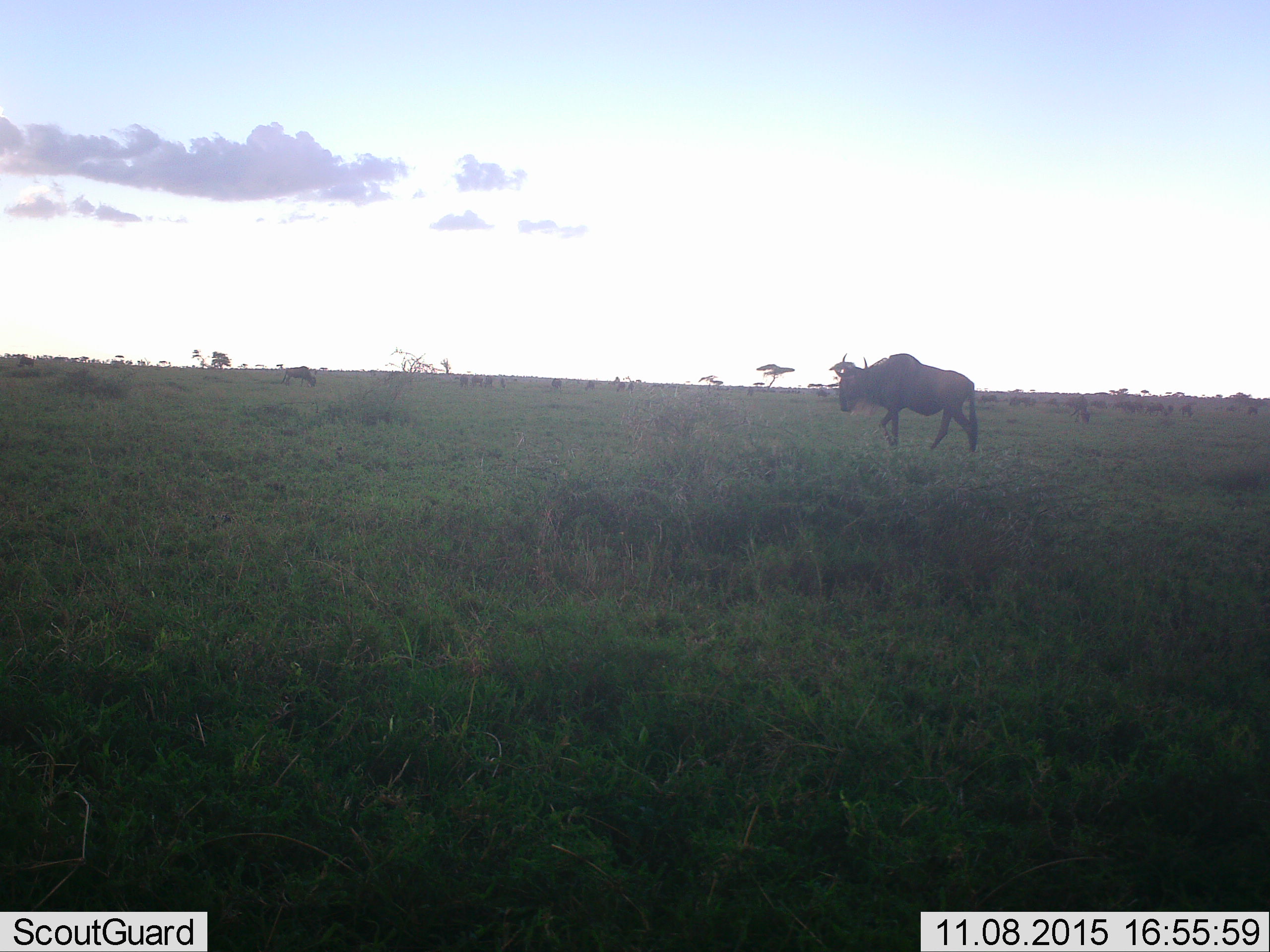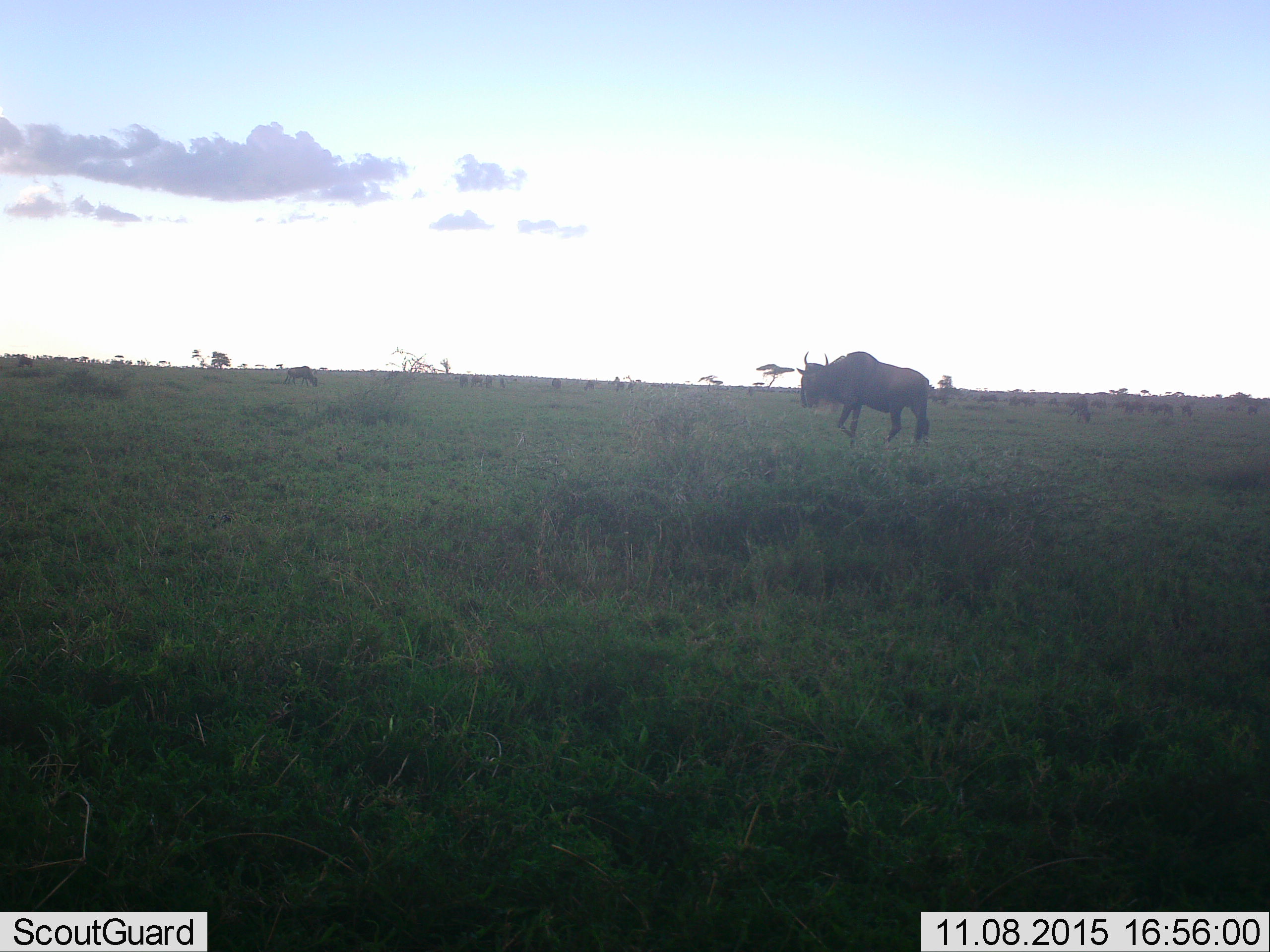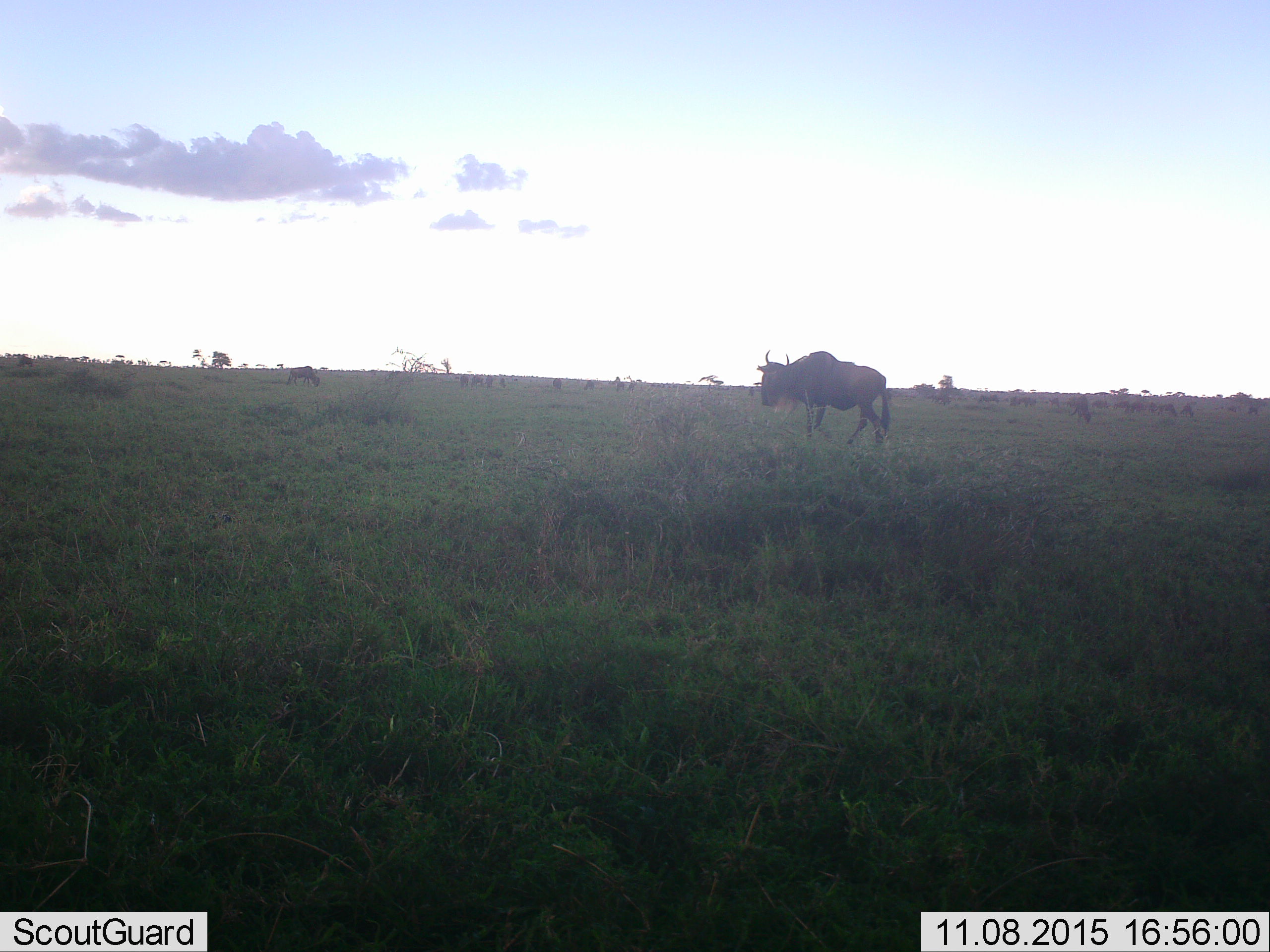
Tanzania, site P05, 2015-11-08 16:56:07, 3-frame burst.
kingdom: Animalia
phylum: Chordata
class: Mammalia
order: Artiodactyla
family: Bovidae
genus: Connochaetes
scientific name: Connochaetes taurinus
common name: blue wildebeest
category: wildebeest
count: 11-50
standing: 44%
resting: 0%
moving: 67%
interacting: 0%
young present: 0%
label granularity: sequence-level